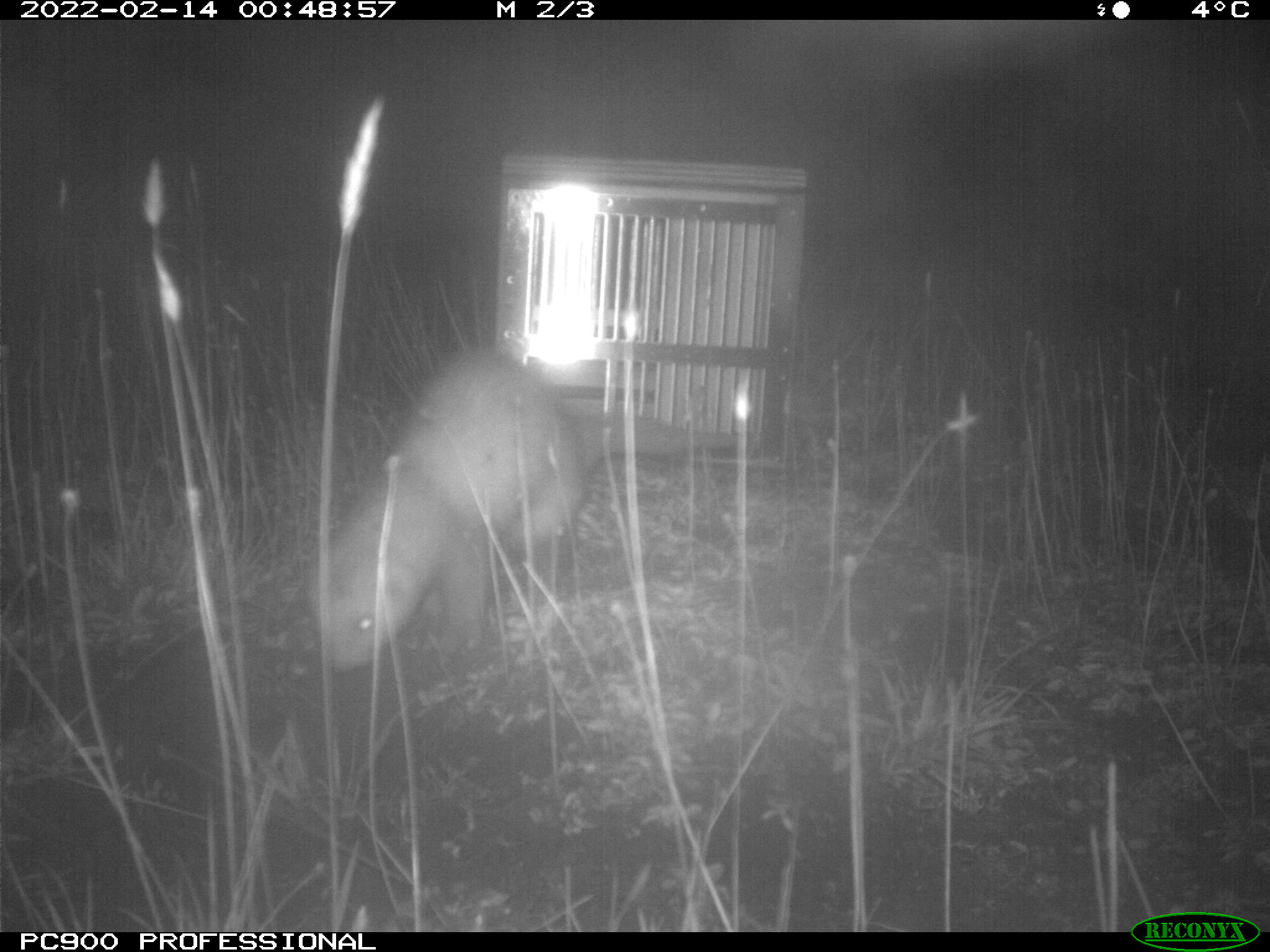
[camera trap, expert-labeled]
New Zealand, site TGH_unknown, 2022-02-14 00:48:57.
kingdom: Animalia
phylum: Chordata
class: Mammalia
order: Carnivora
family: Mustelidae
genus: Mustela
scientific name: Mustela furo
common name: ferret